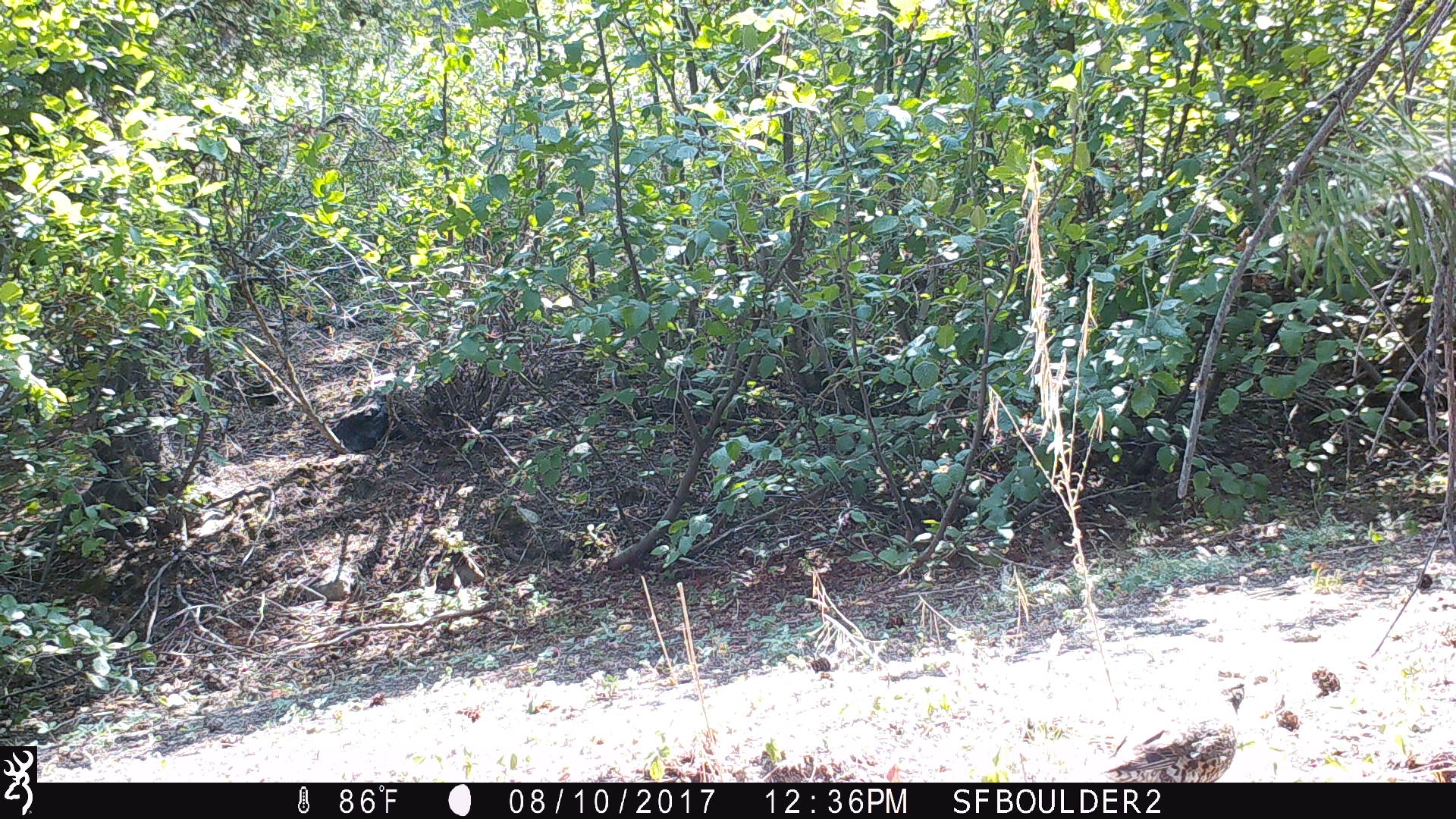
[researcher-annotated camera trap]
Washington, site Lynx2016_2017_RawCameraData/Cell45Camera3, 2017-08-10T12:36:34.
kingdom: Animalia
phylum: Chordata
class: Aves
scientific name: Aves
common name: birds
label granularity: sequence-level